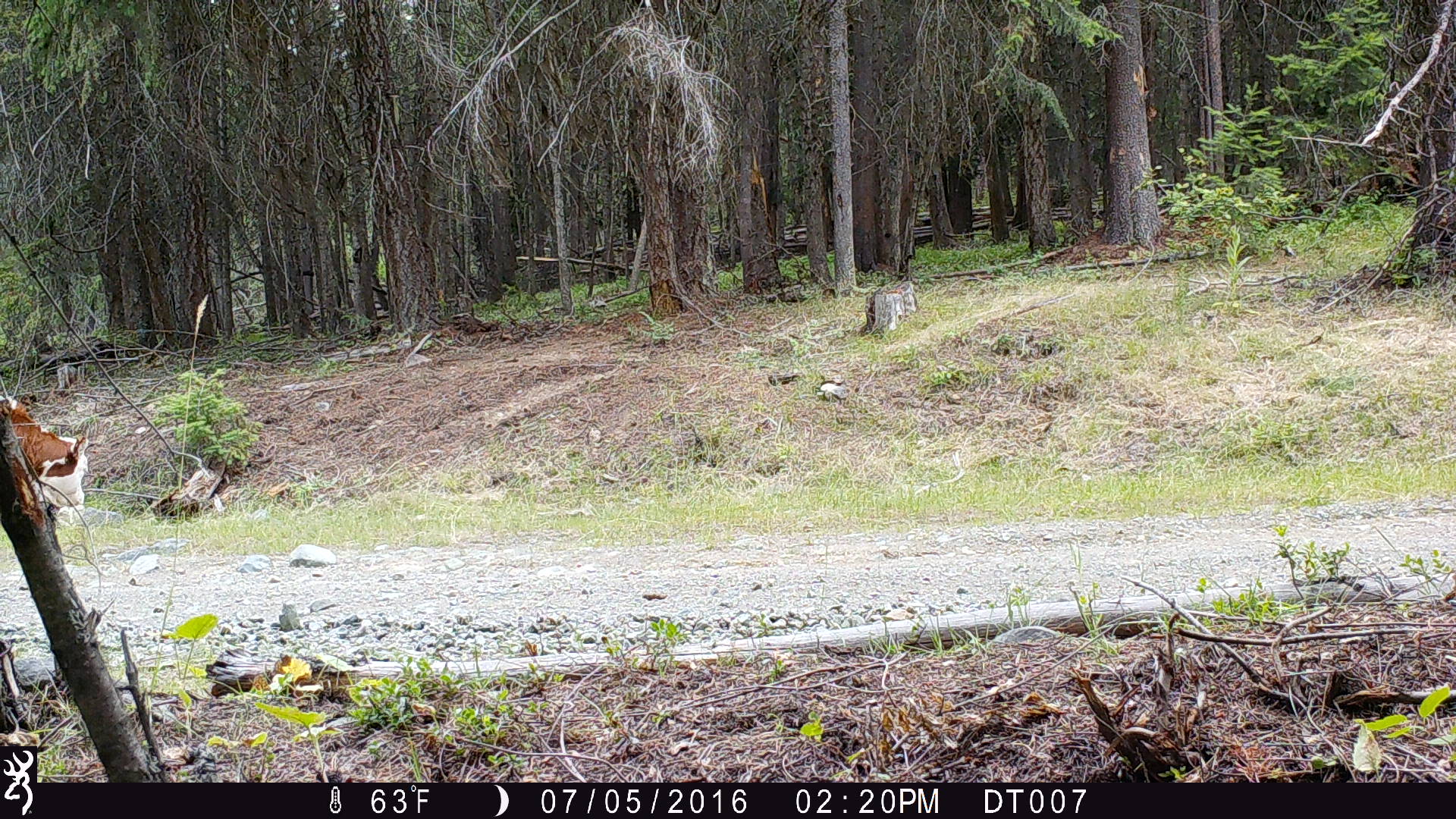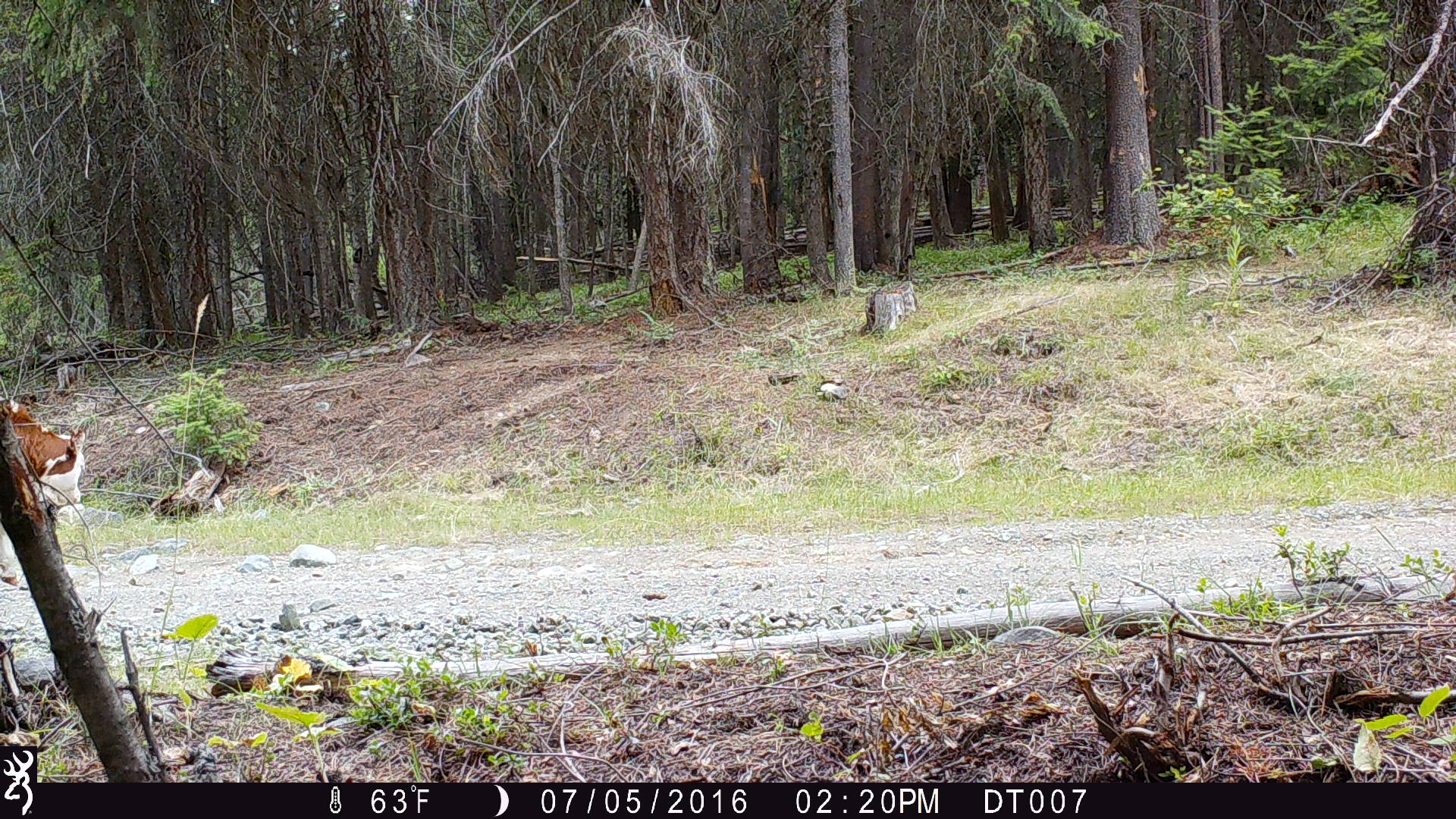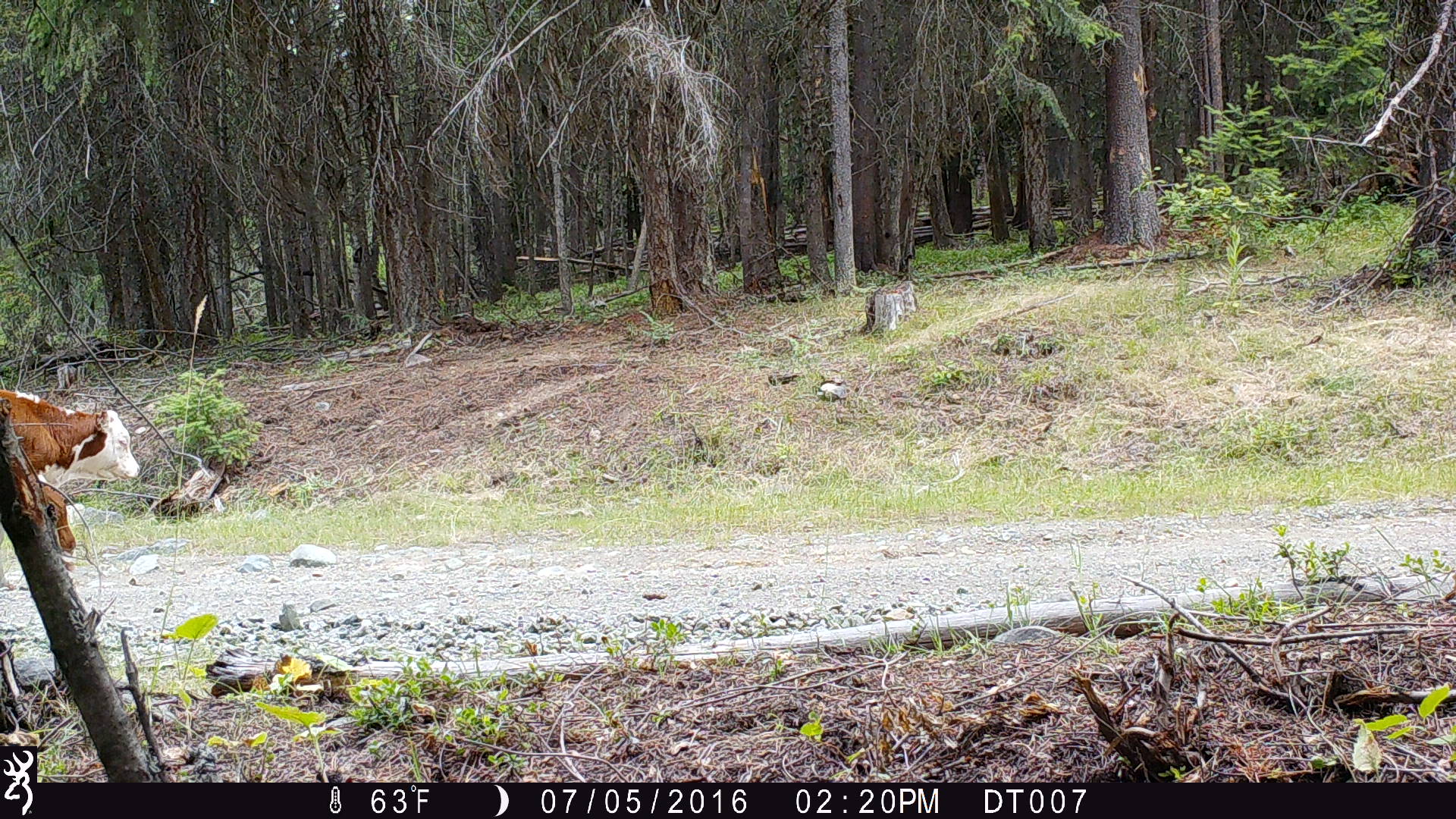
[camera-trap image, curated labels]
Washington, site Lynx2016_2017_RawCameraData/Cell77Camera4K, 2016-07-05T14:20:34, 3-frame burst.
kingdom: Animalia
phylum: Chordata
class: Mammalia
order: Artiodactyla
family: Bovidae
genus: Bos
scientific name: Bos taurus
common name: domestic cattle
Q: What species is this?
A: Domestic cattle (Bos taurus).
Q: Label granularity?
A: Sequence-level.